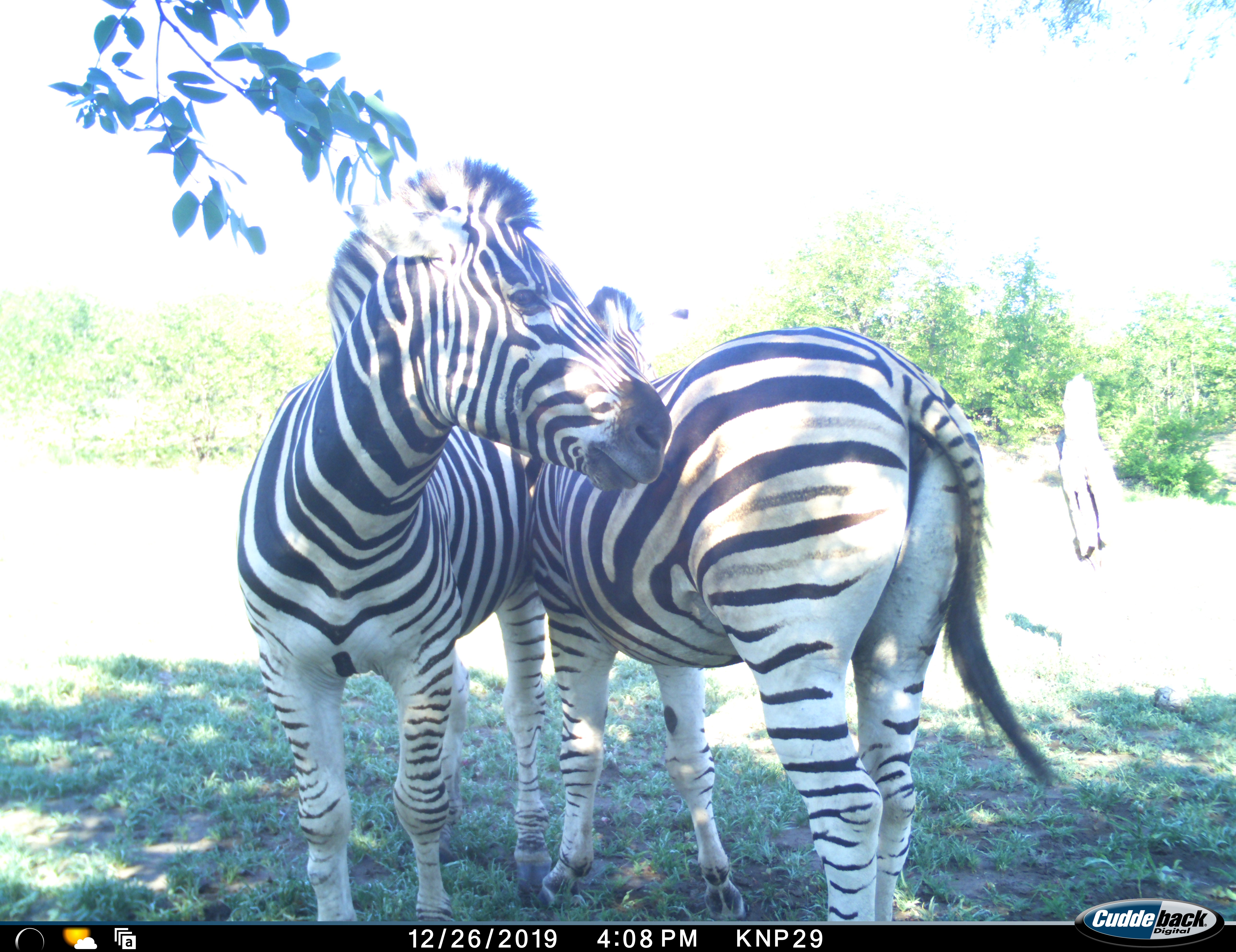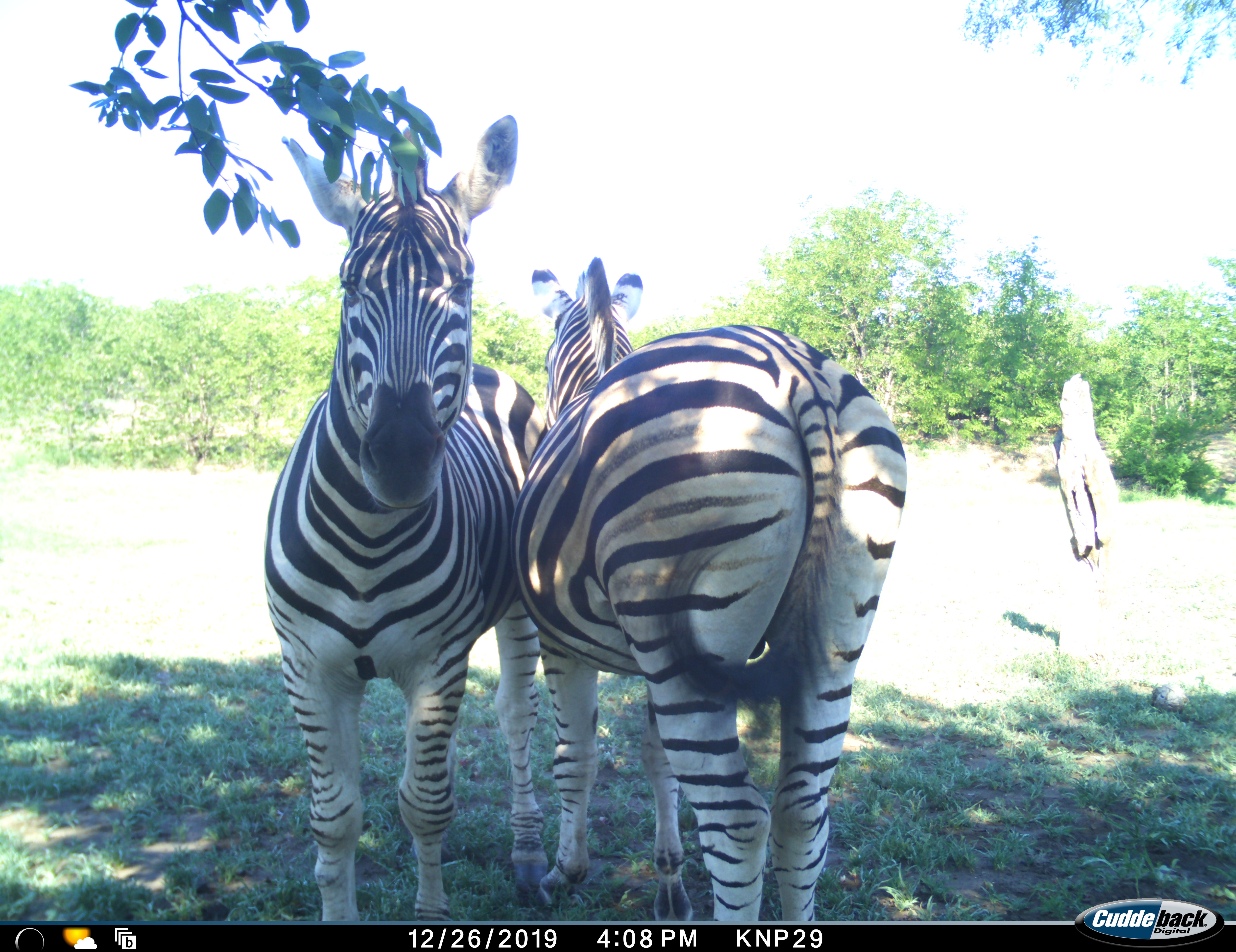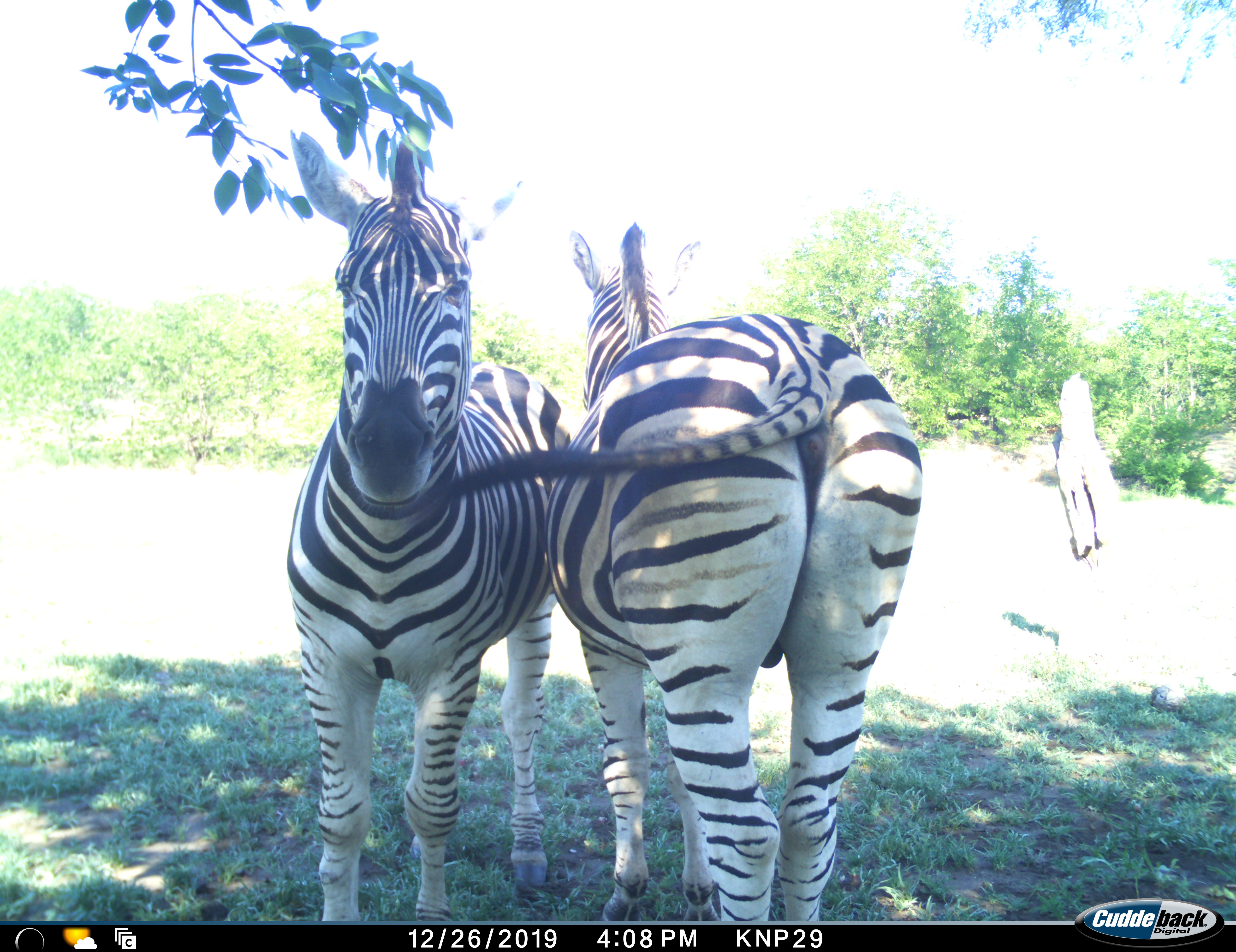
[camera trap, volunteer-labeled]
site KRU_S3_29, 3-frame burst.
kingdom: Animalia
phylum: Chordata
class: Mammalia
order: Perissodactyla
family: Equidae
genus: Equus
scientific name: Equus quagga burchellii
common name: burchell's zebra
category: zebraburchells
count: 2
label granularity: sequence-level